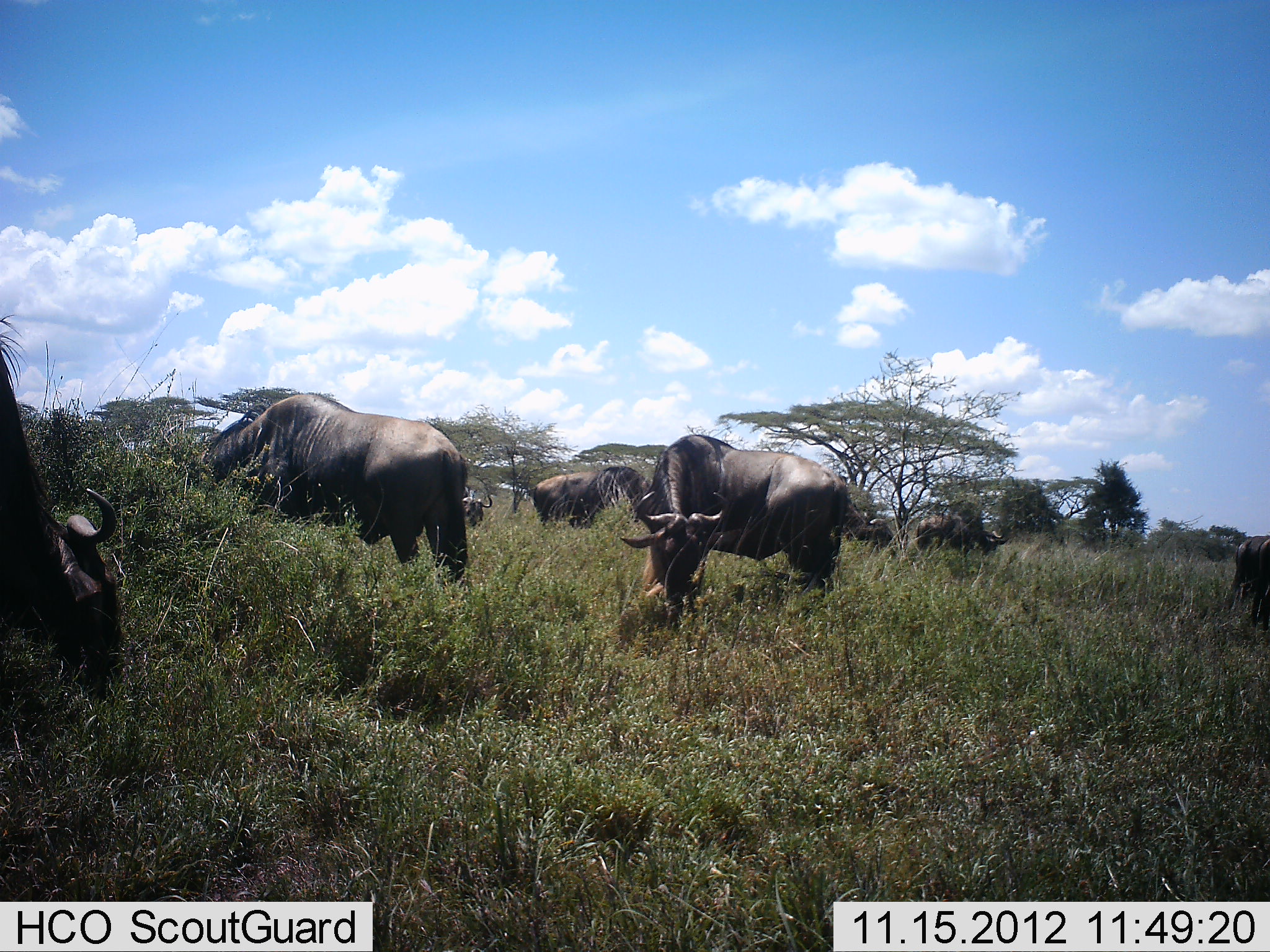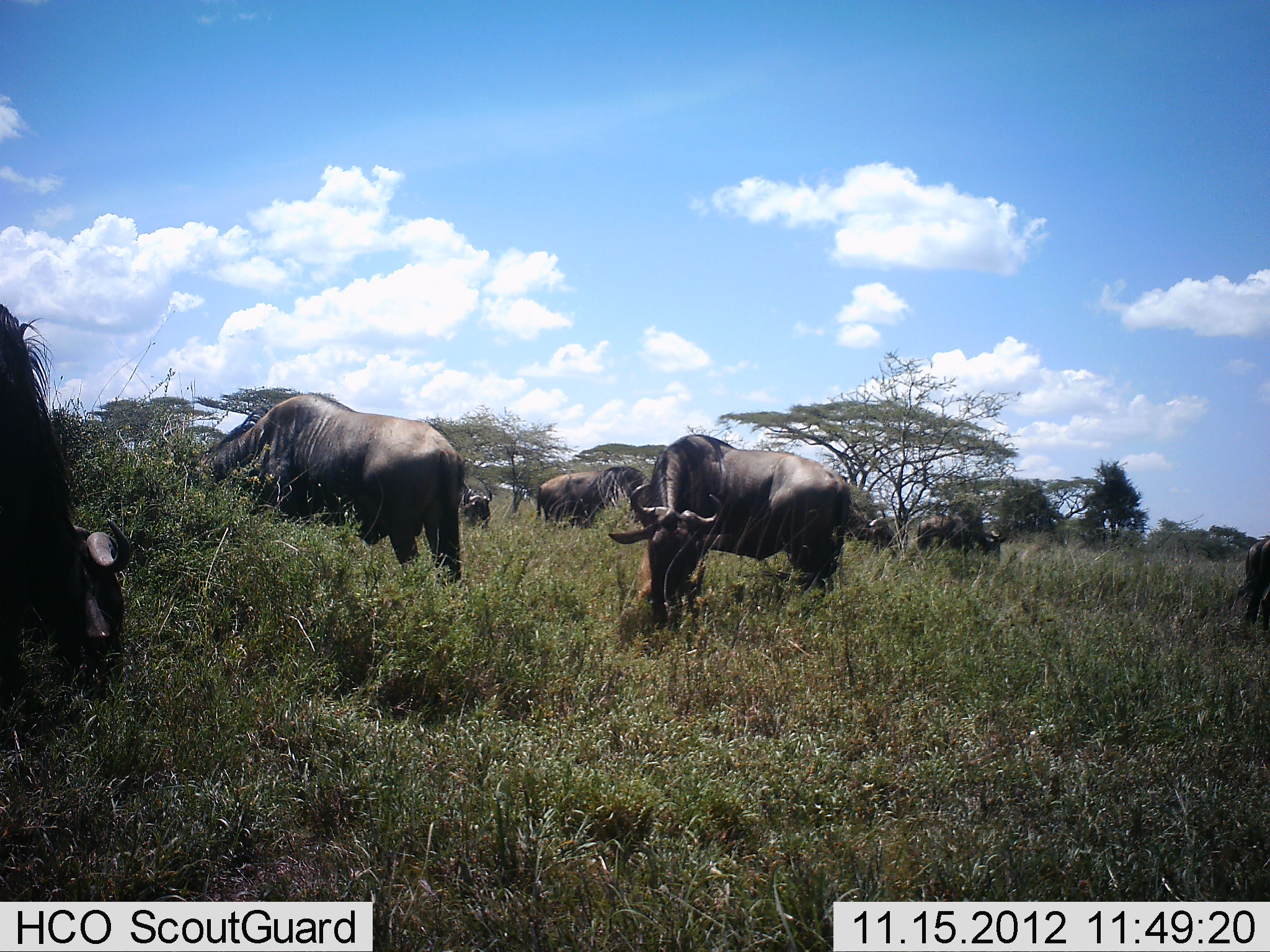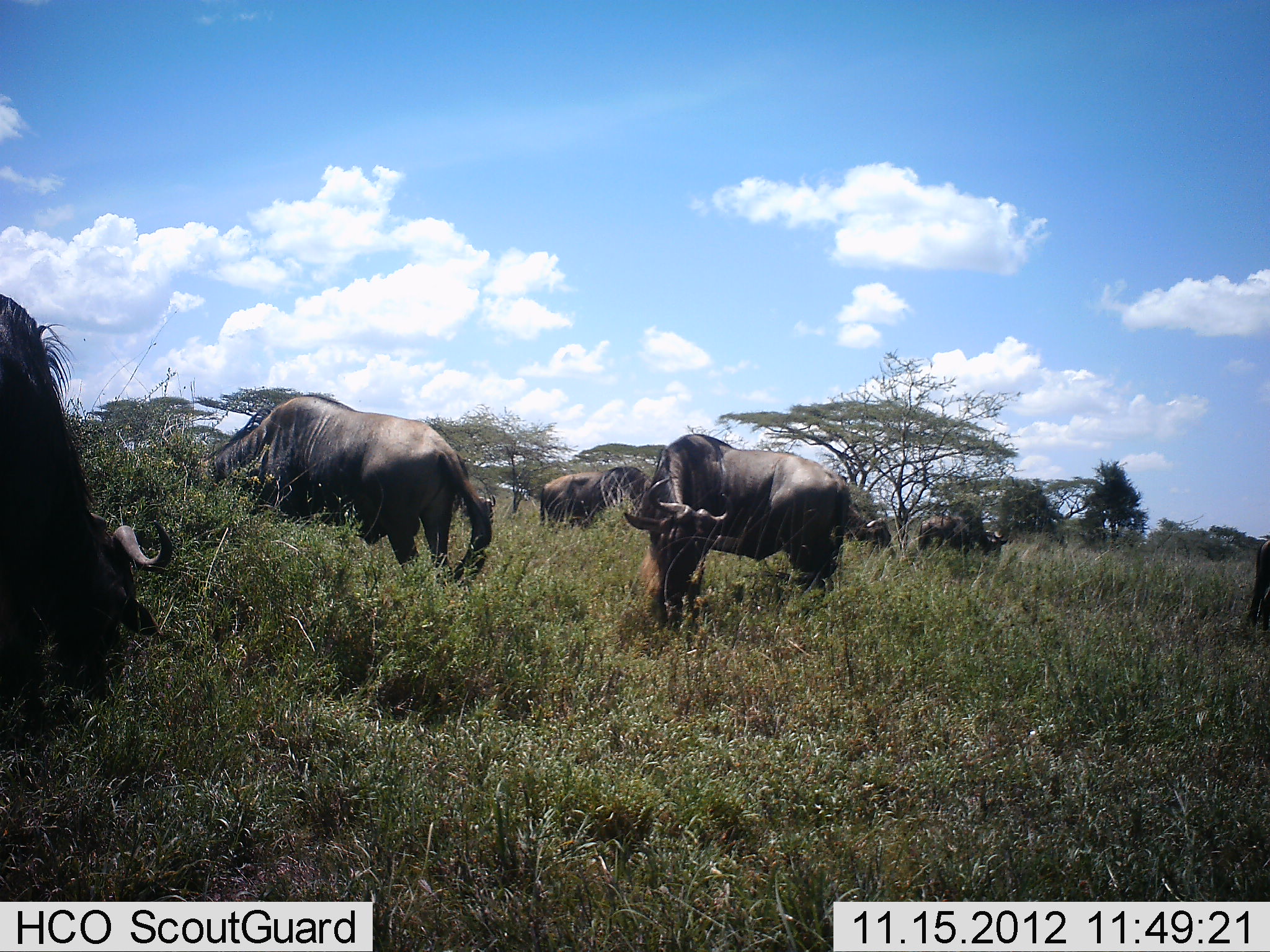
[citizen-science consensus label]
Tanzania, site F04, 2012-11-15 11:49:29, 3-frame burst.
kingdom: Animalia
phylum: Chordata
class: Mammalia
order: Artiodactyla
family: Bovidae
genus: Connochaetes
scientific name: Connochaetes taurinus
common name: blue wildebeest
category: wildebeest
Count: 8.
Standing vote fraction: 30%.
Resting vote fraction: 0%.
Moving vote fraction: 10%.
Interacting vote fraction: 0%.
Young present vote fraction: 0%.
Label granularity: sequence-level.